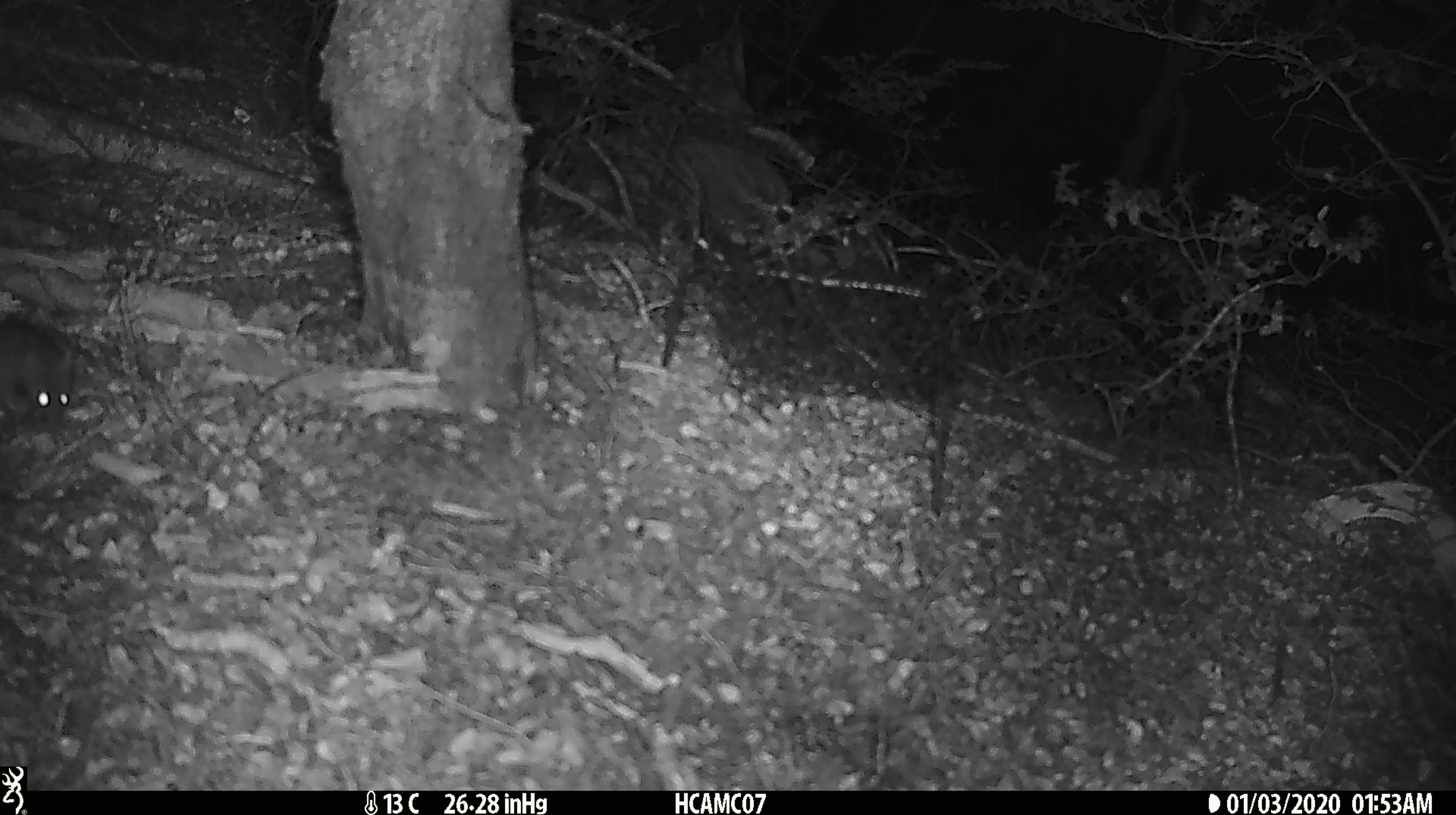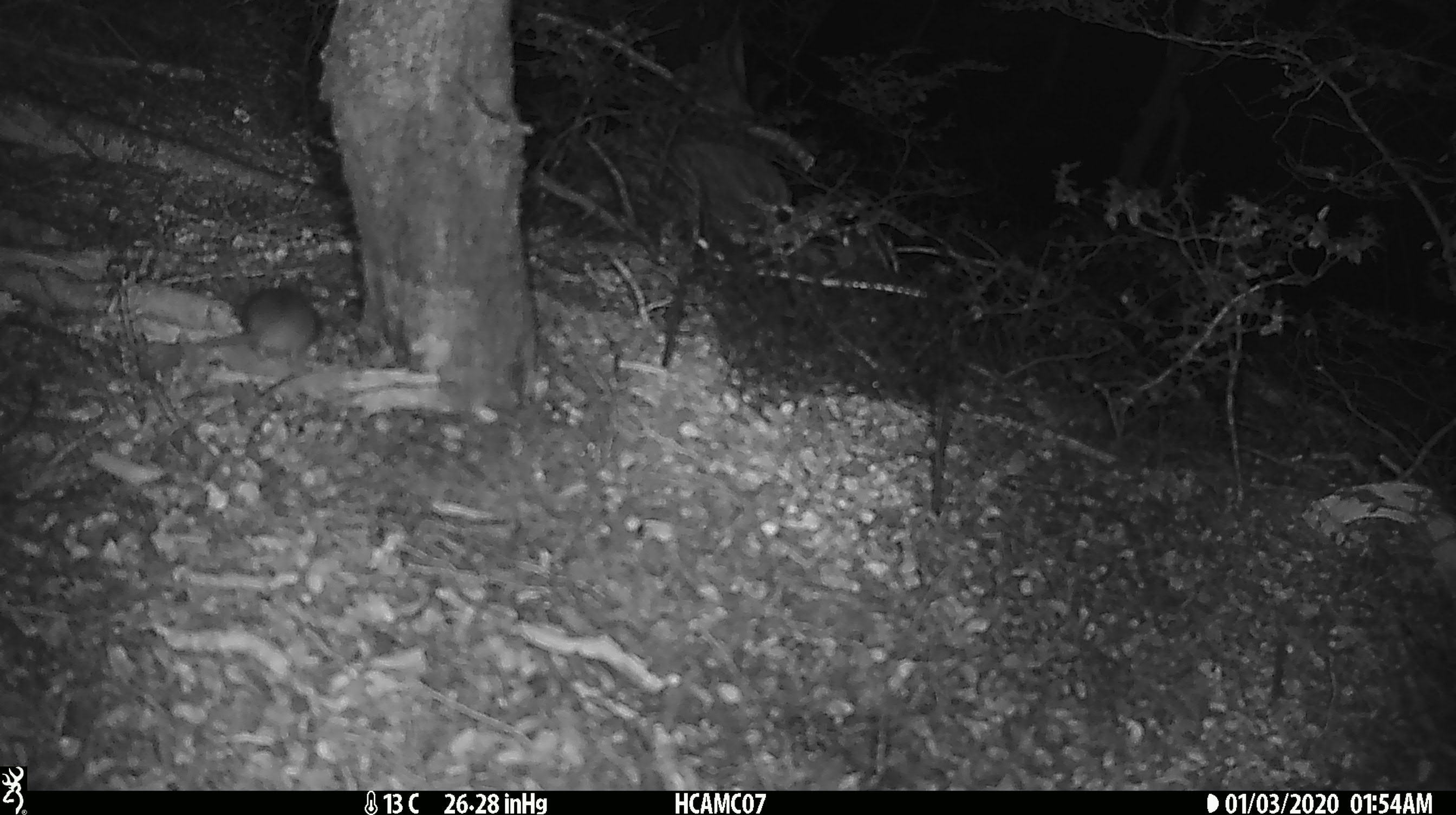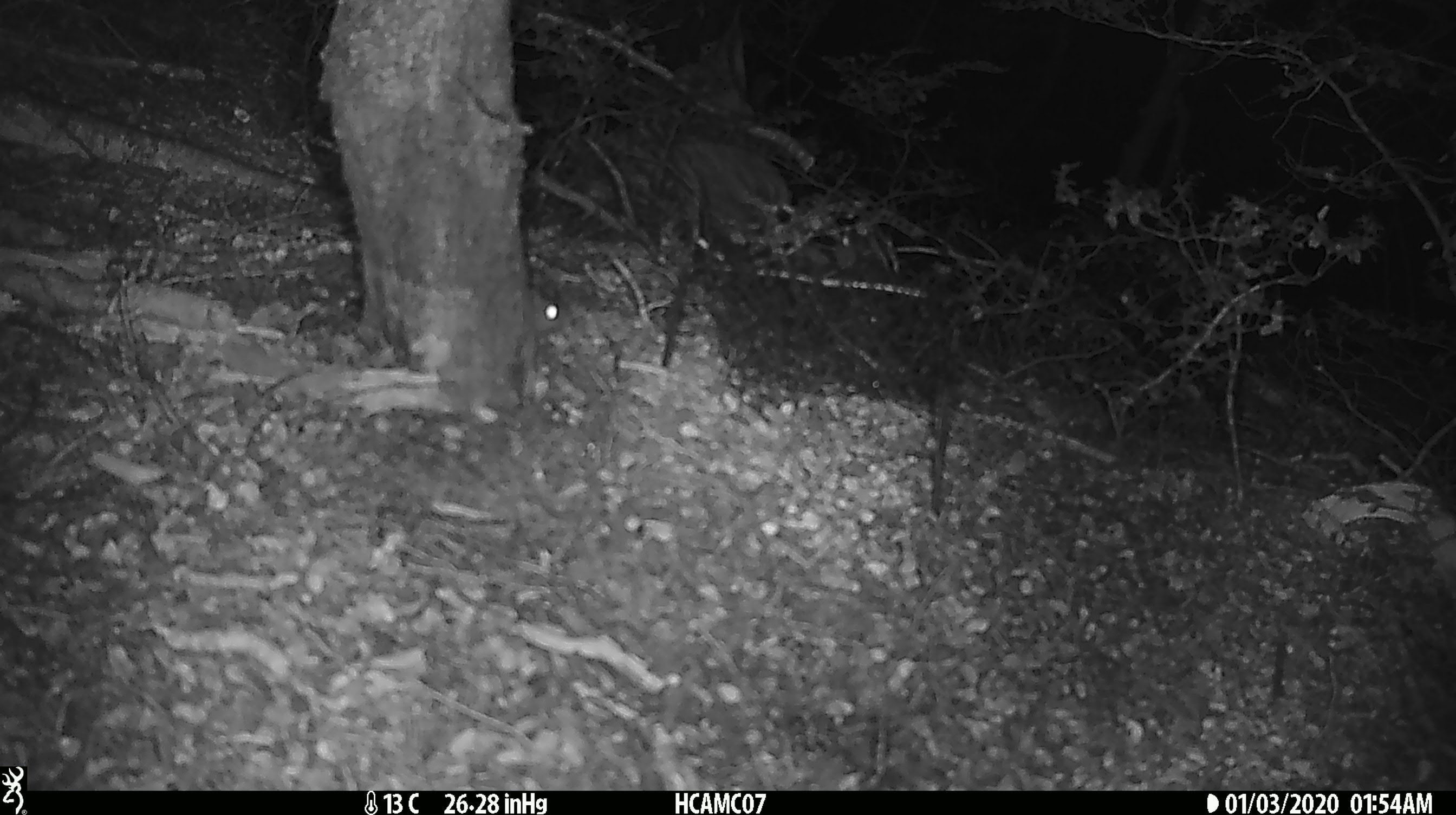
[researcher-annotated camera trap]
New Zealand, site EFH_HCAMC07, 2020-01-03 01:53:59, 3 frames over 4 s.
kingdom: Animalia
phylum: Chordata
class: Mammalia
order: Rodentia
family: Muridae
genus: Mus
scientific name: Mus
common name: mouse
Mouse (Mus).